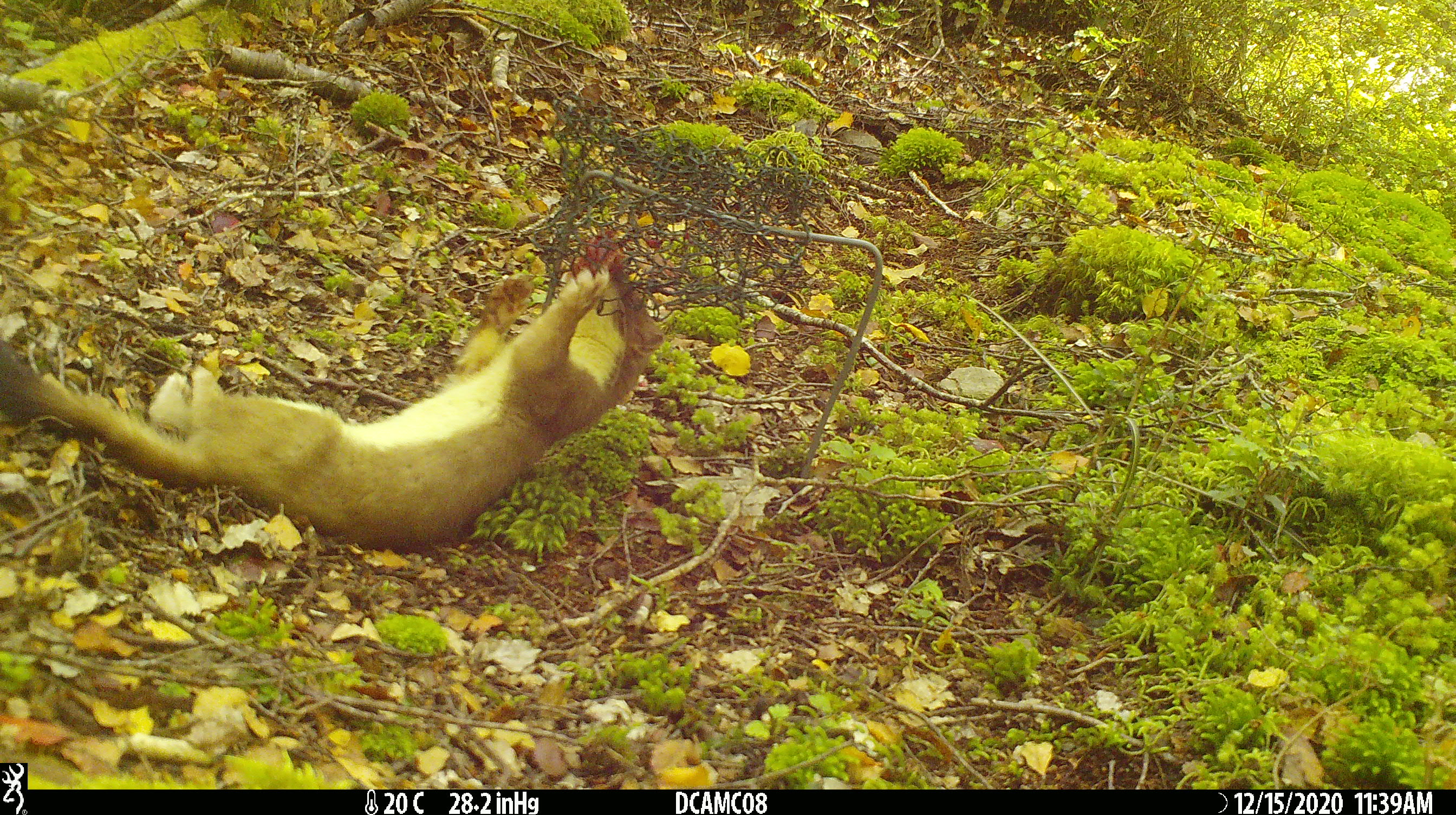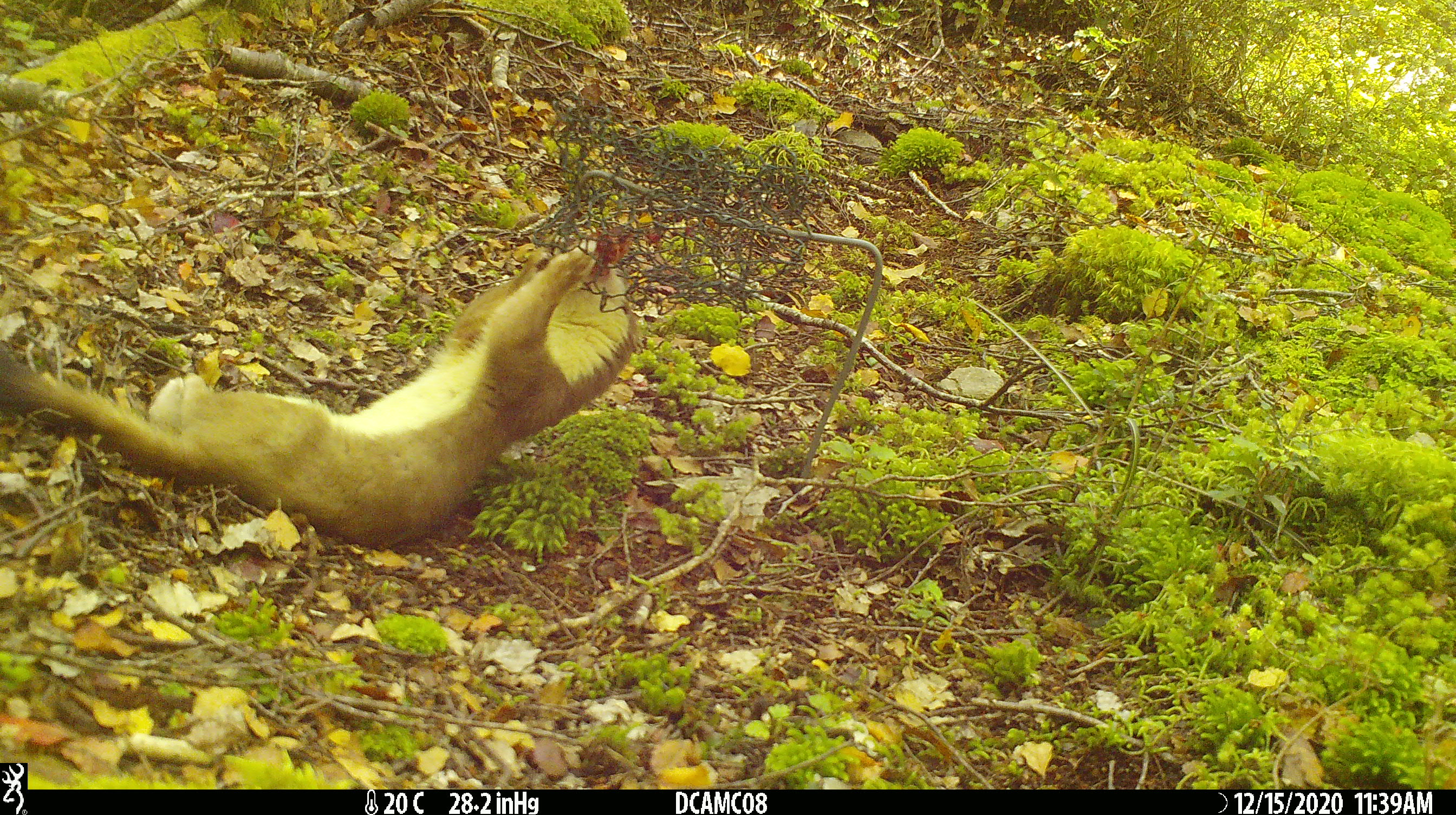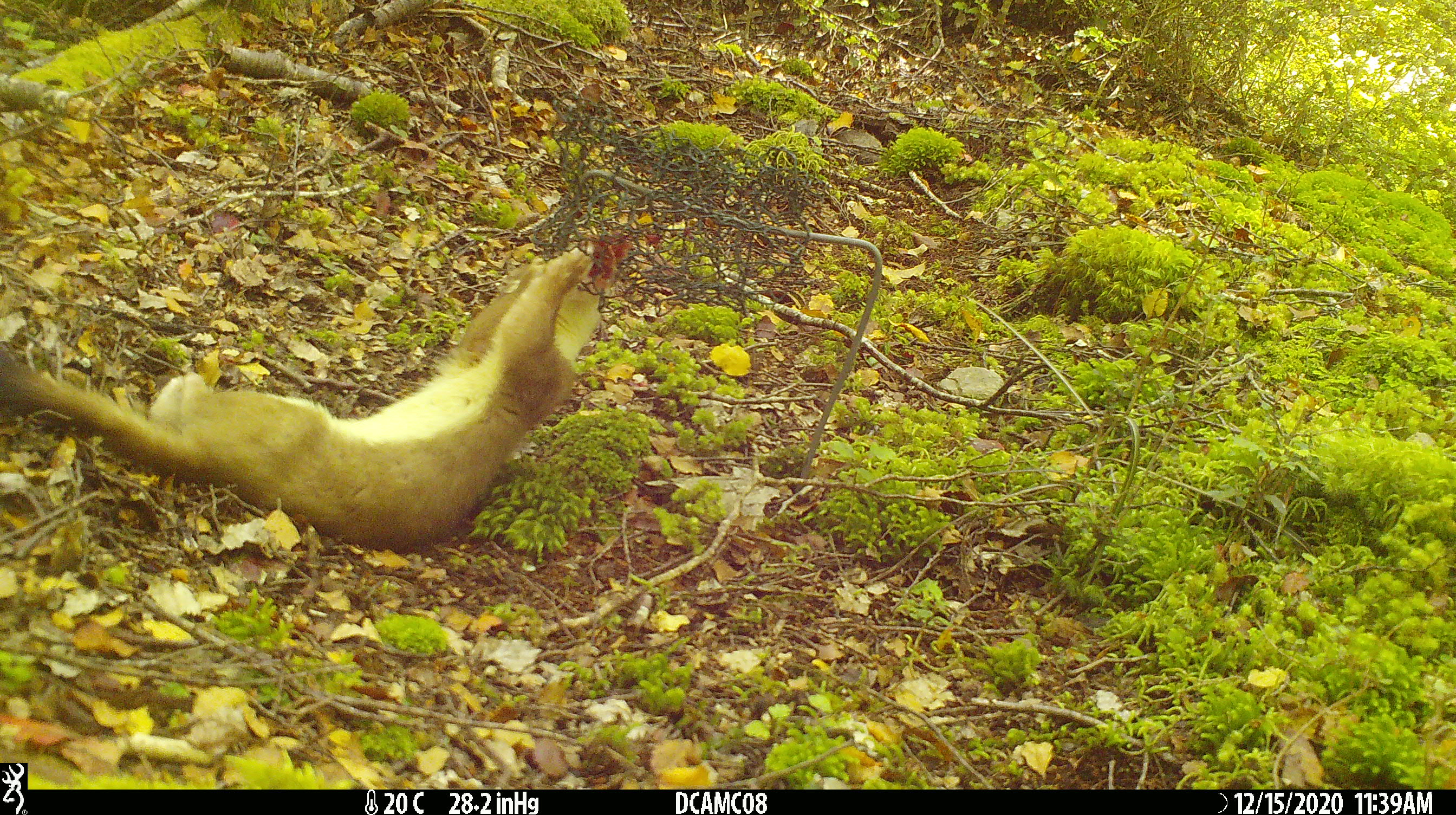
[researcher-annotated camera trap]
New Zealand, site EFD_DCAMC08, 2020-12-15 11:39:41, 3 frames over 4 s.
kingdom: Animalia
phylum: Chordata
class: Mammalia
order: Carnivora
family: Mustelidae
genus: Mustela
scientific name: Mustela erminea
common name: stoat